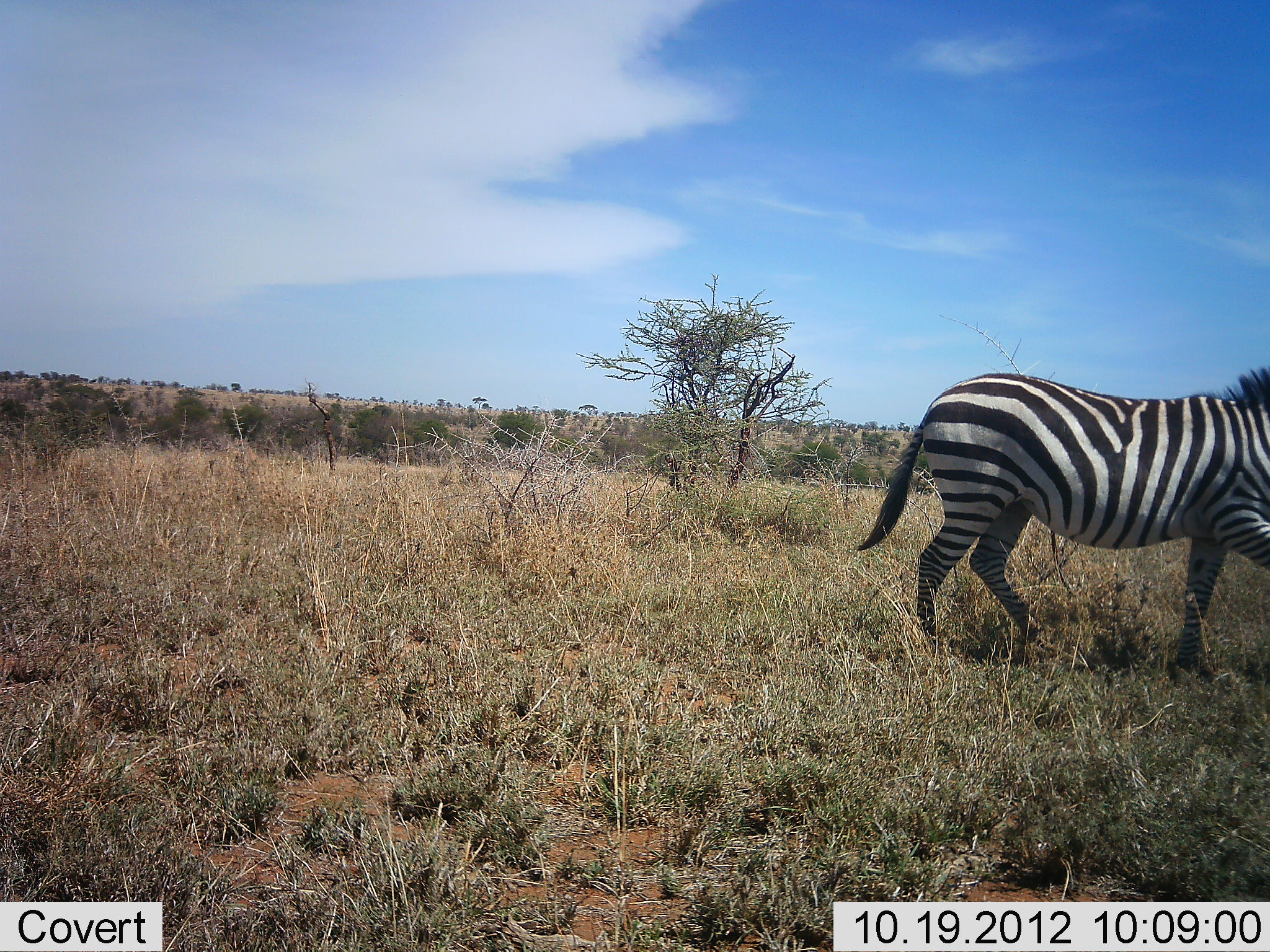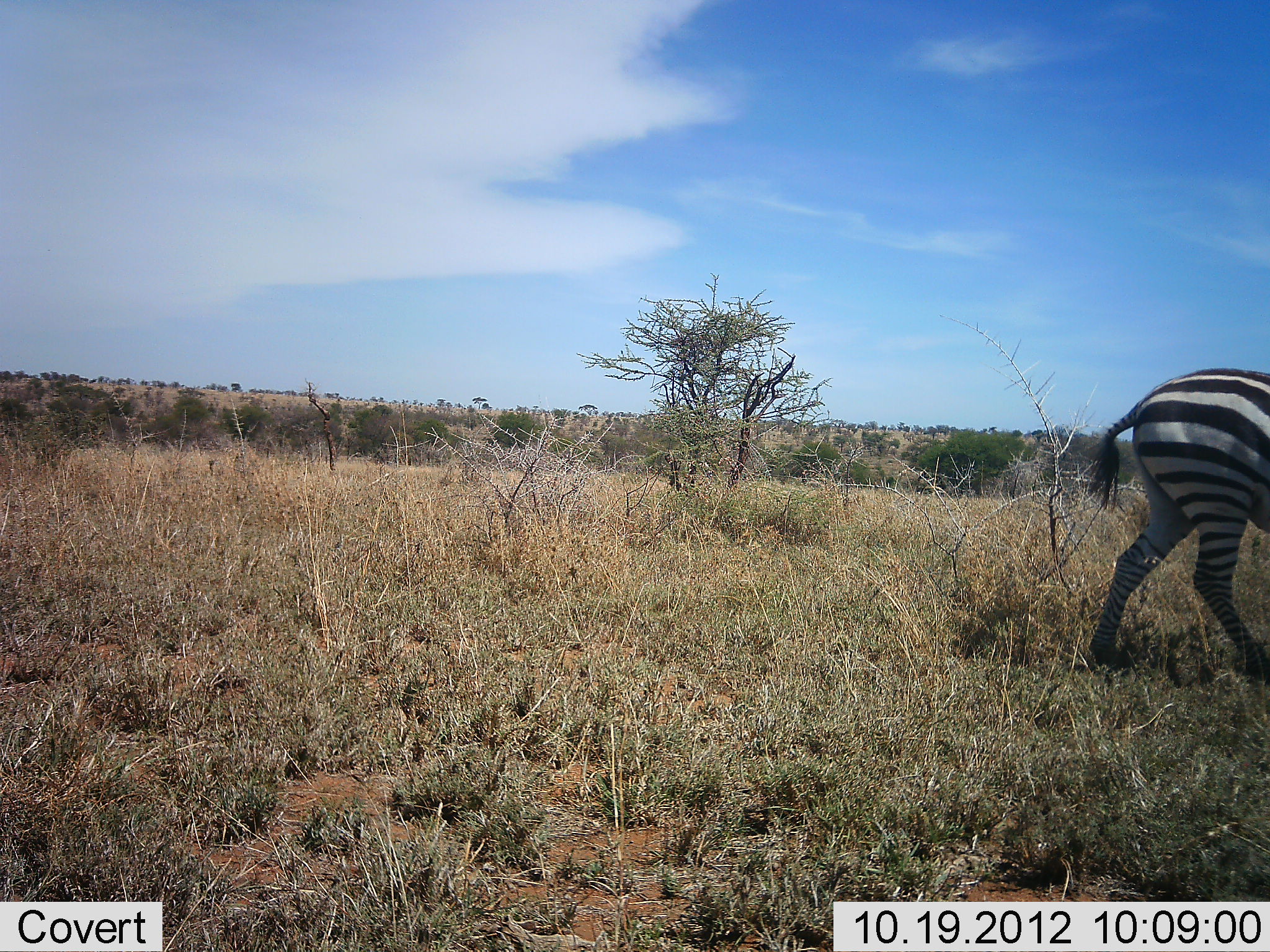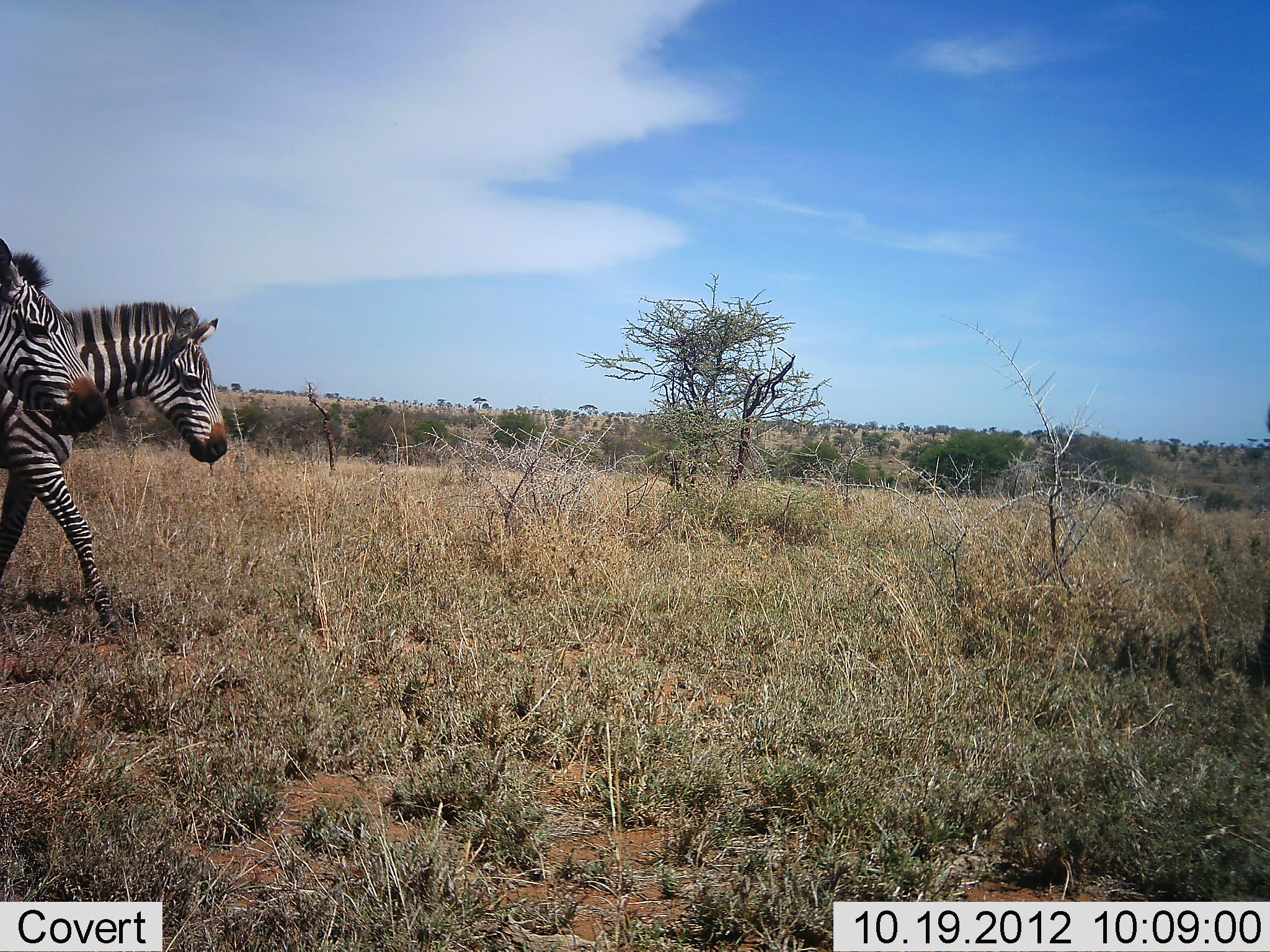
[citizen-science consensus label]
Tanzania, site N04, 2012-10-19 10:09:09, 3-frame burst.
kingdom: Animalia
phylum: Chordata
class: Mammalia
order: Perissodactyla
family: Equidae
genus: Equus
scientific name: Equus quagga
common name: plains zebra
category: zebra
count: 3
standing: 0%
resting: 0%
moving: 100%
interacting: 0%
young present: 0%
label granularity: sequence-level